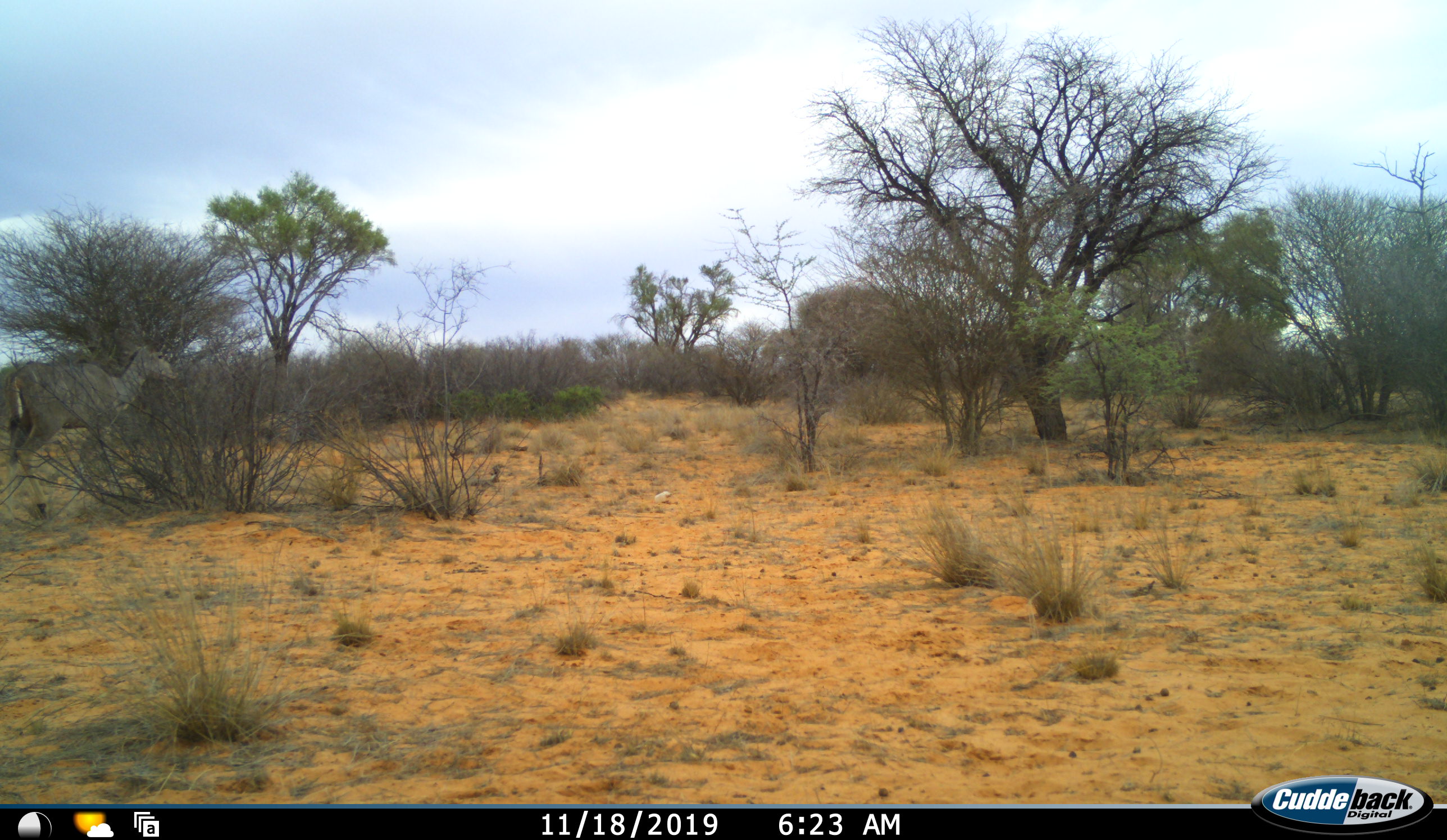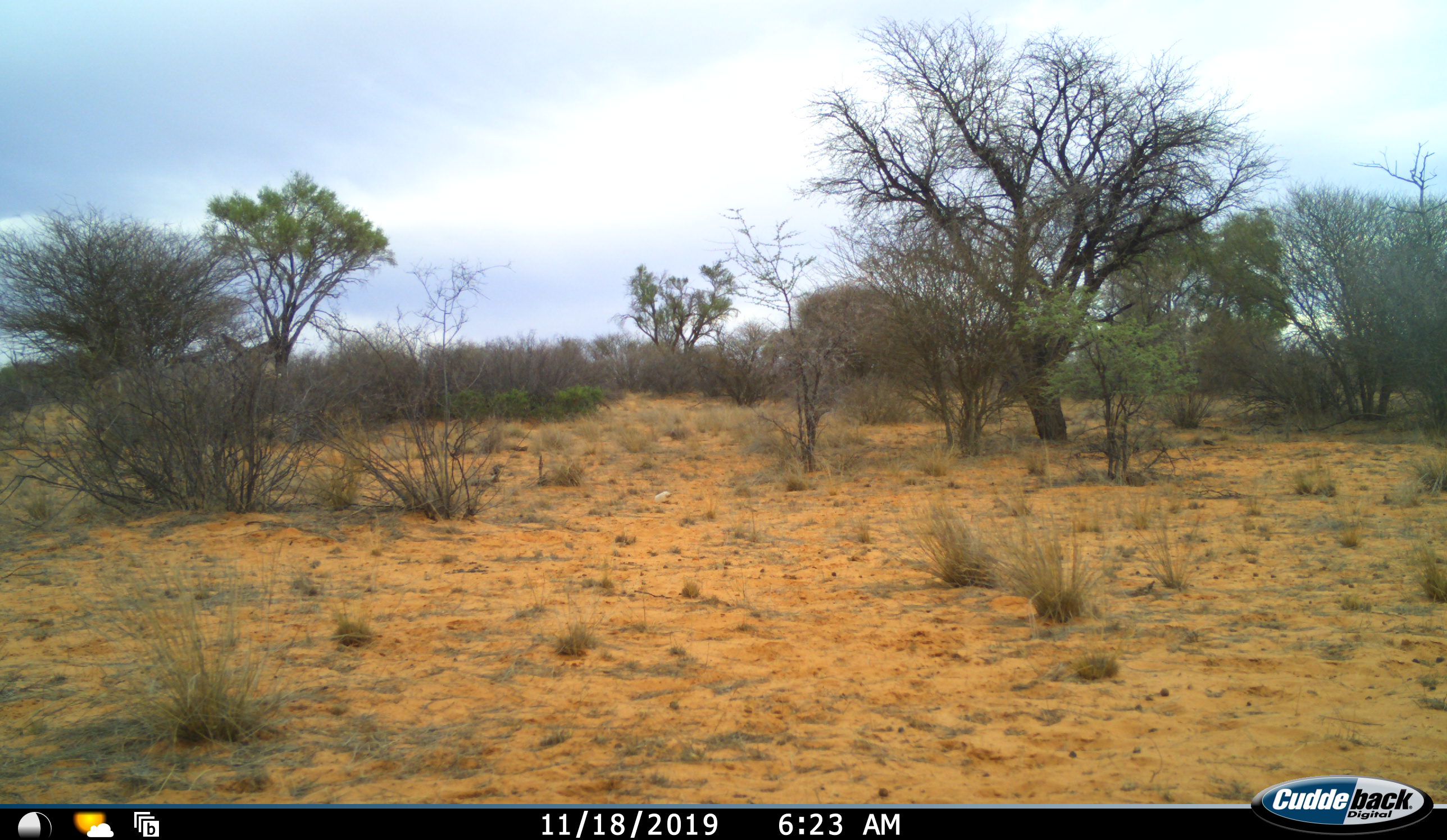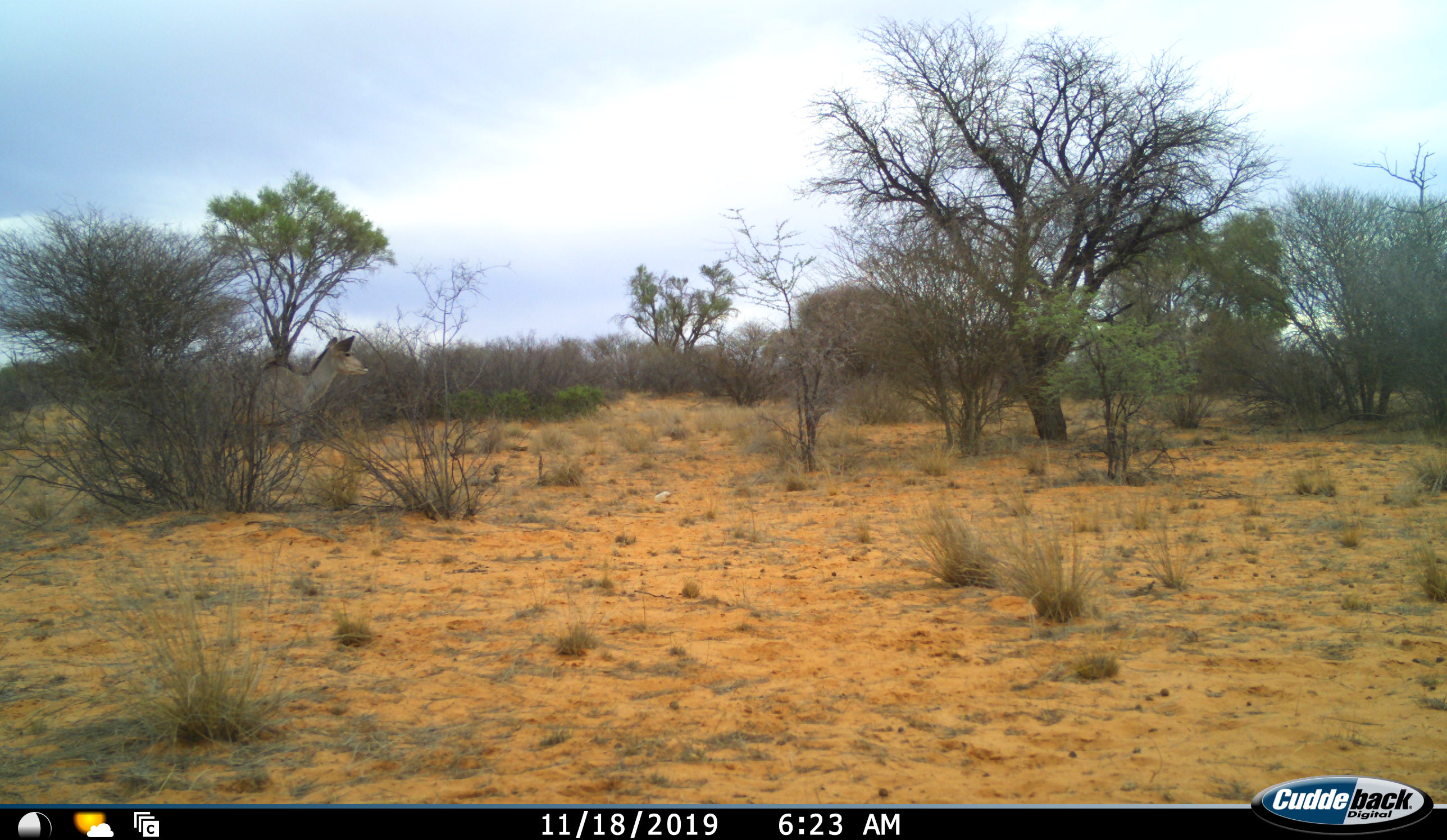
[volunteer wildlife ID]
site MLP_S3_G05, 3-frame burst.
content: unidentified animal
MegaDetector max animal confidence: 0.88